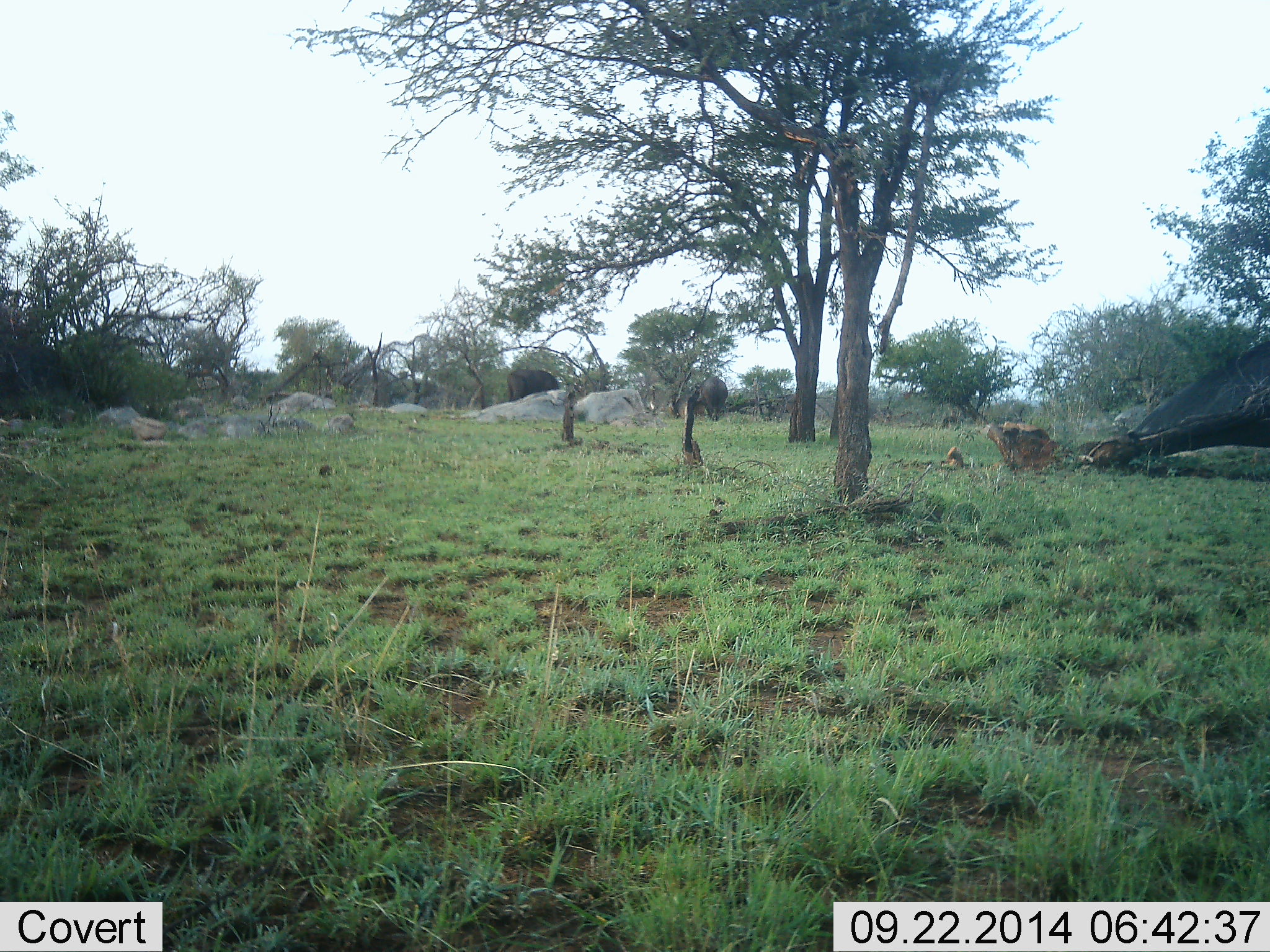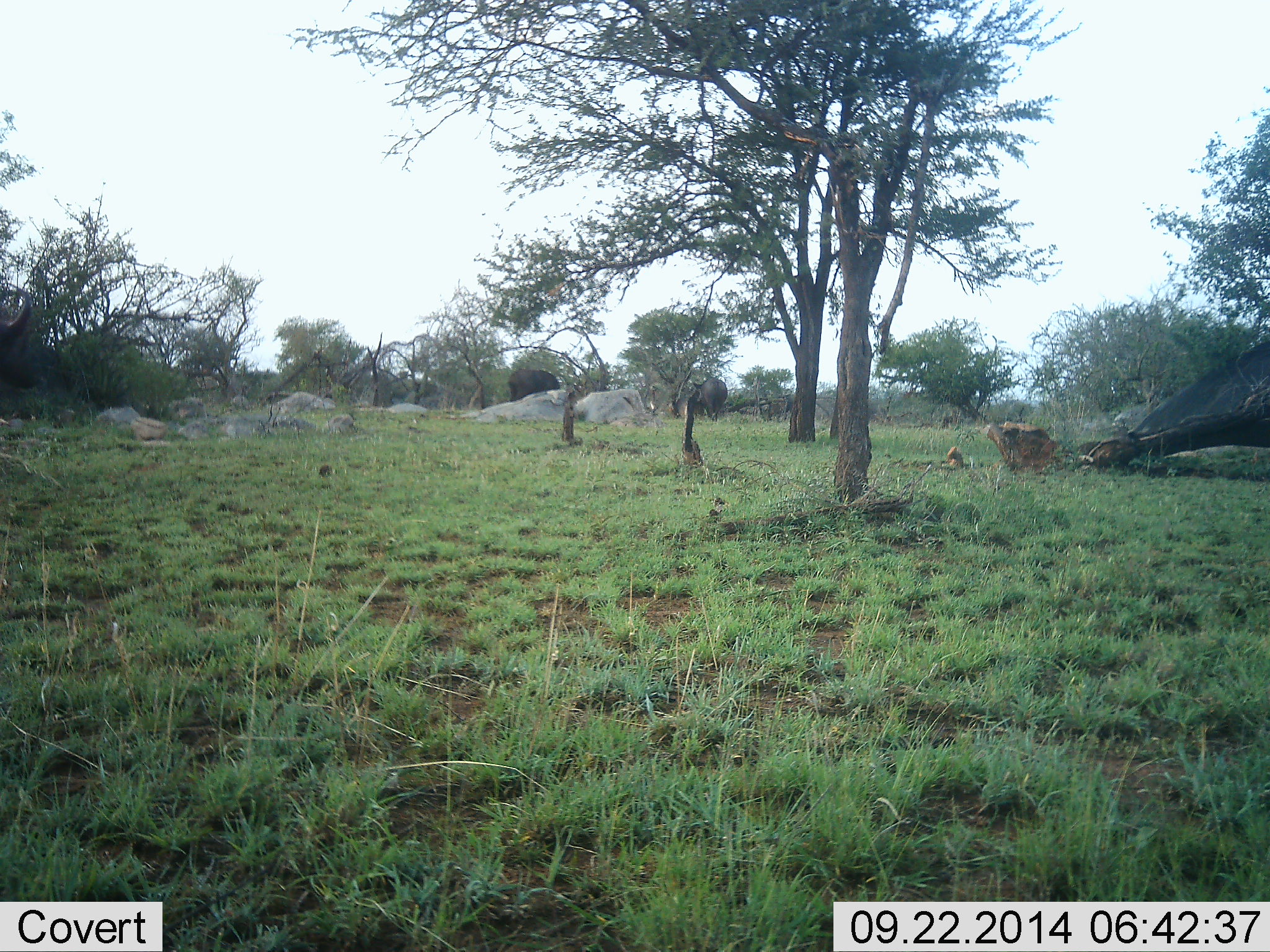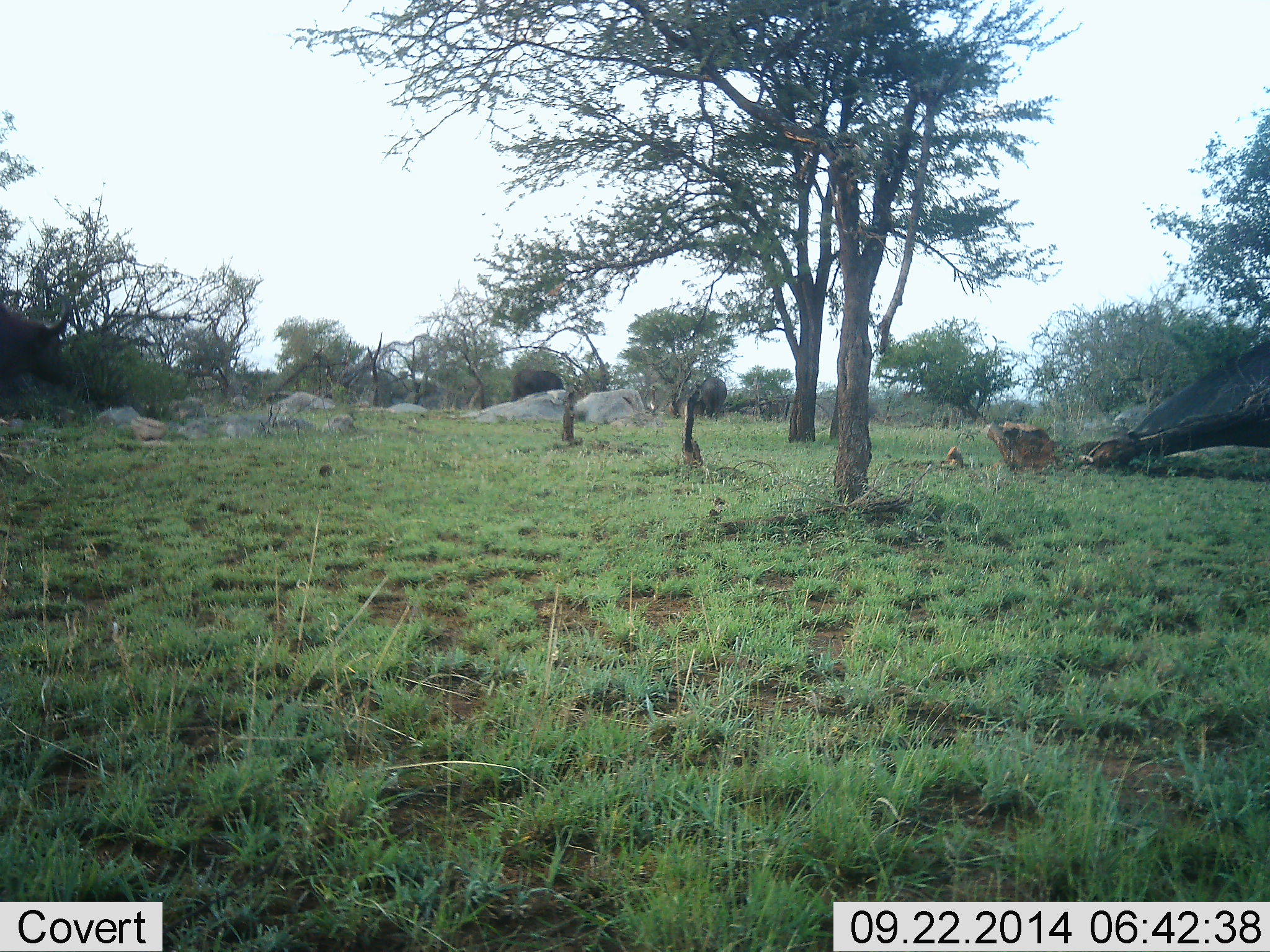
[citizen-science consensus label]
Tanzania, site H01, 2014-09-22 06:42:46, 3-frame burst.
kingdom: Animalia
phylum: Chordata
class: Mammalia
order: Artiodactyla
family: Bovidae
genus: Syncerus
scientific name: Syncerus caffer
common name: cape buffalo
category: buffalo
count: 4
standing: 40%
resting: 0%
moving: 90%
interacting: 0%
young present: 0%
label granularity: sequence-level